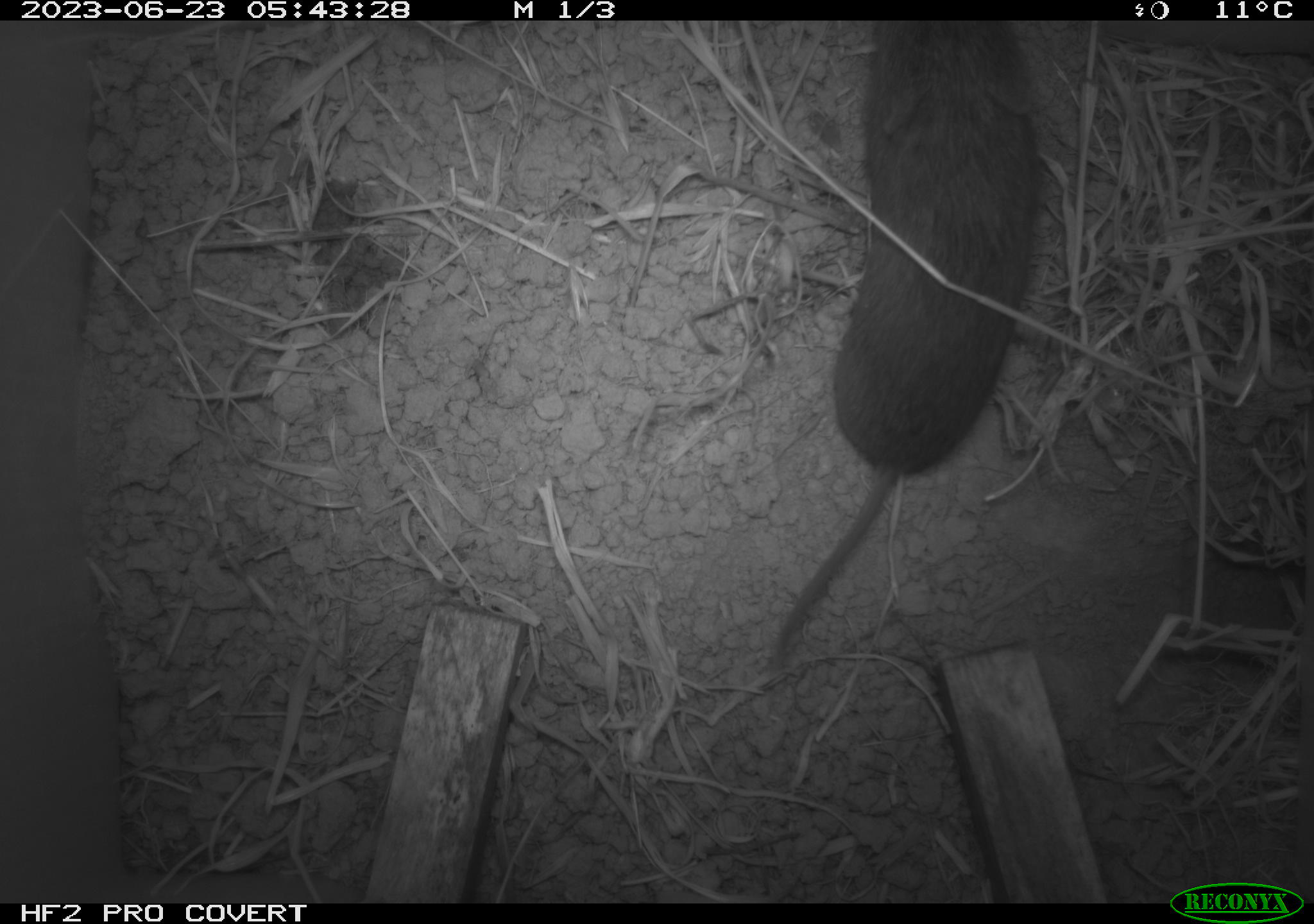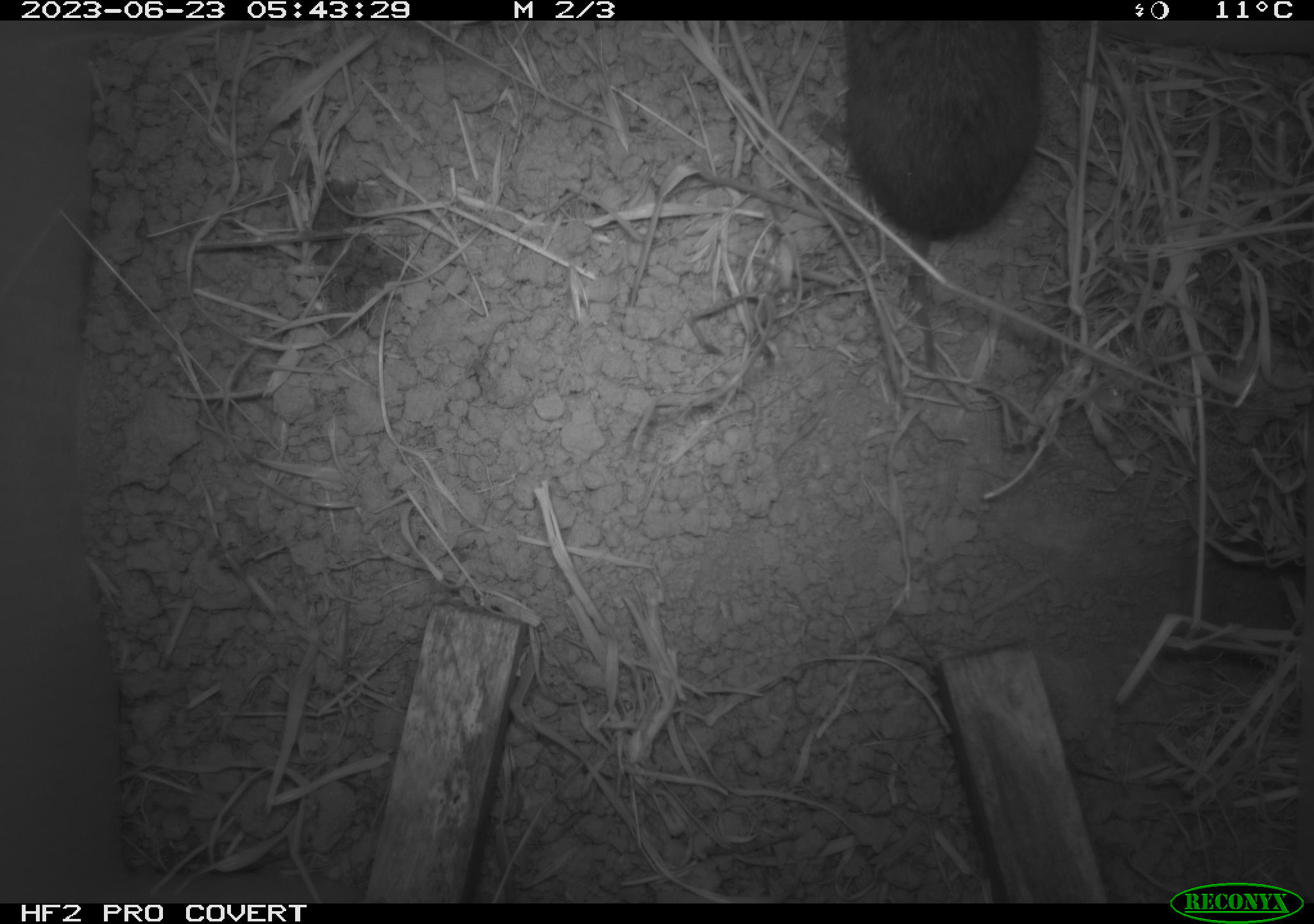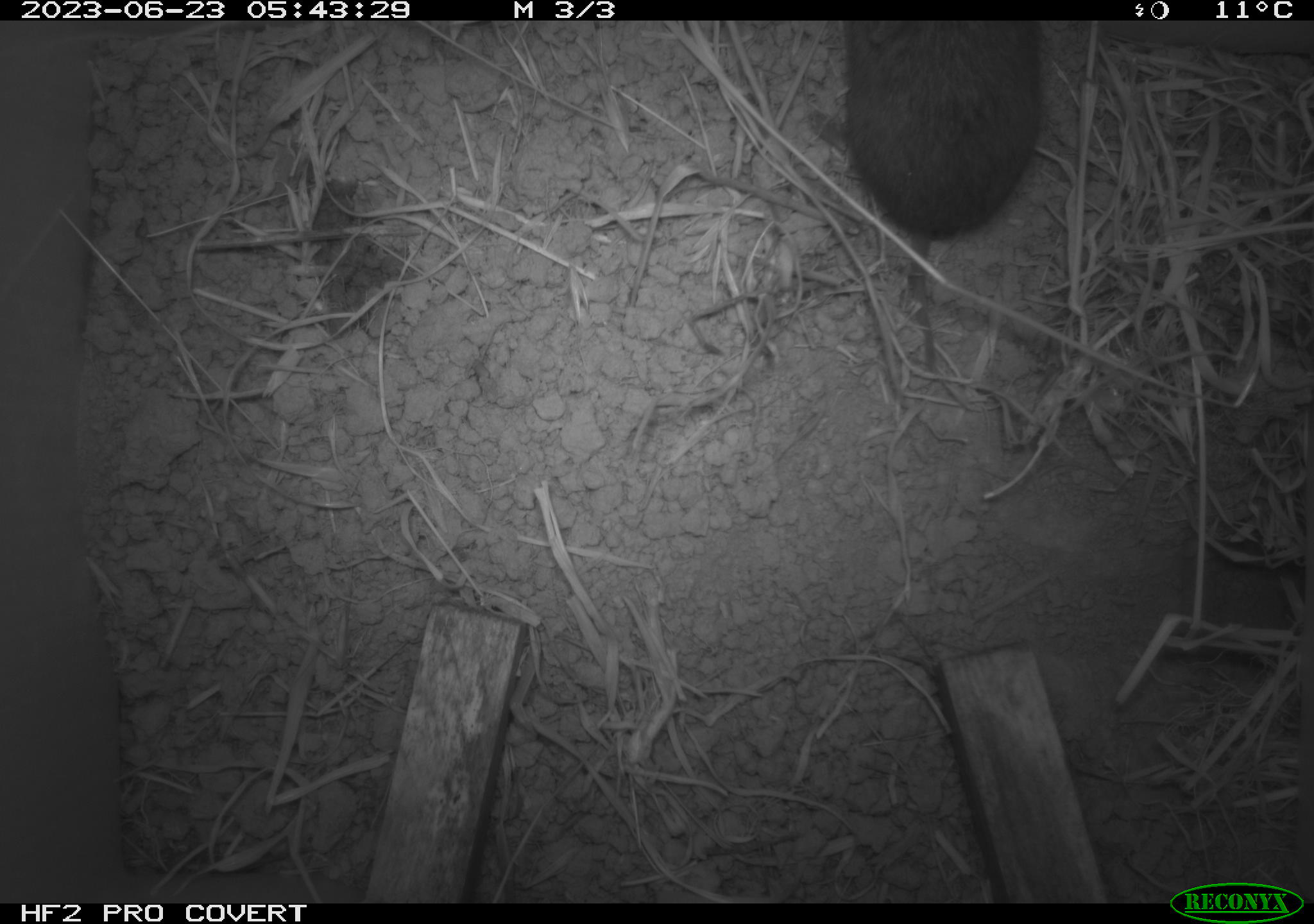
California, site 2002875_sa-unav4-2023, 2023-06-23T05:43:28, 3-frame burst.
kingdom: Animalia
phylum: Chordata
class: Mammalia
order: Rodentia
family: Cricetidae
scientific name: Arvicolinae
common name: voles, lemmings, and muskrats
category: arvicolinae subfamily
Arvicolinae subfamily (voles, lemmings, and muskrats) (Arvicolinae).